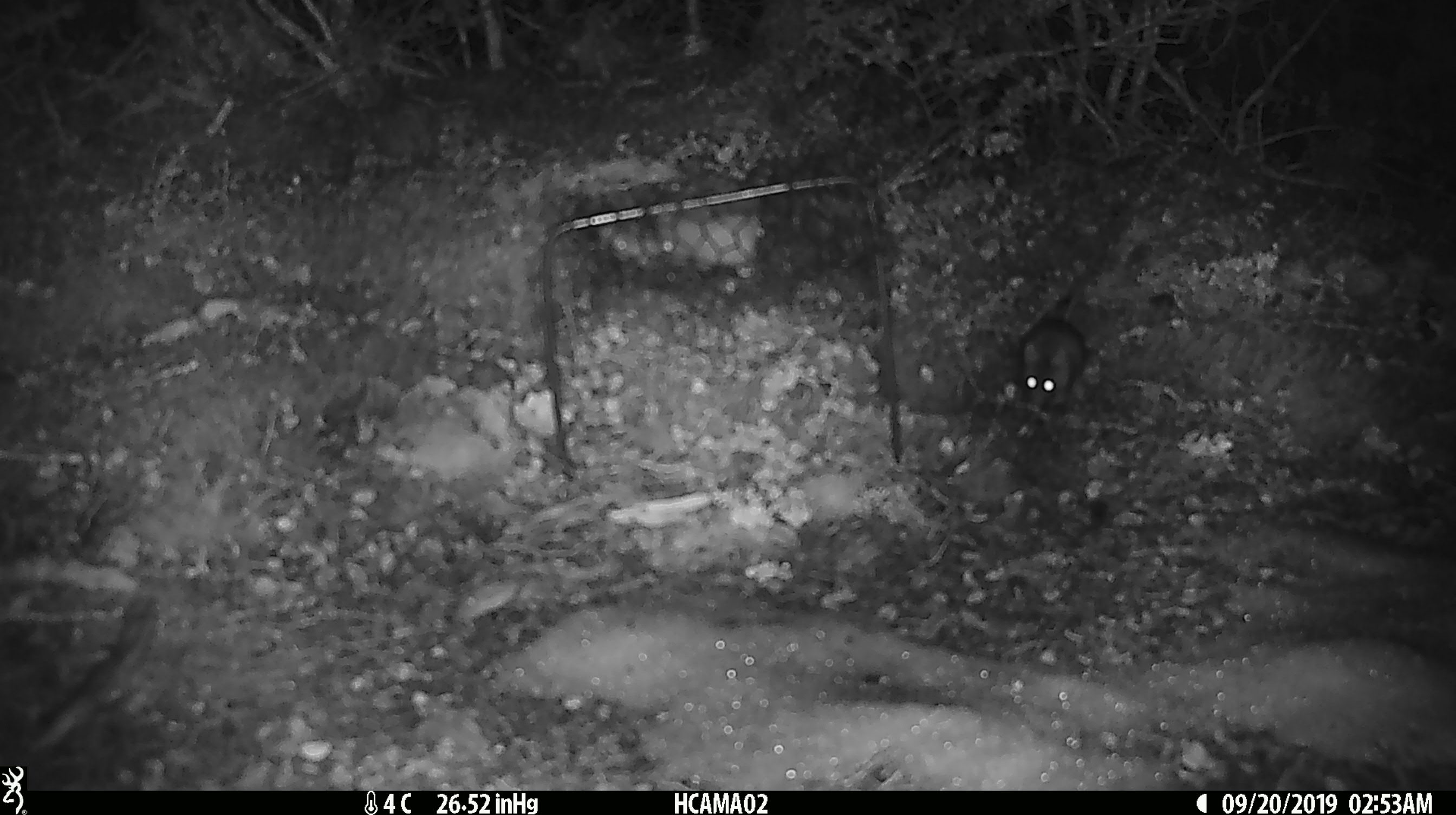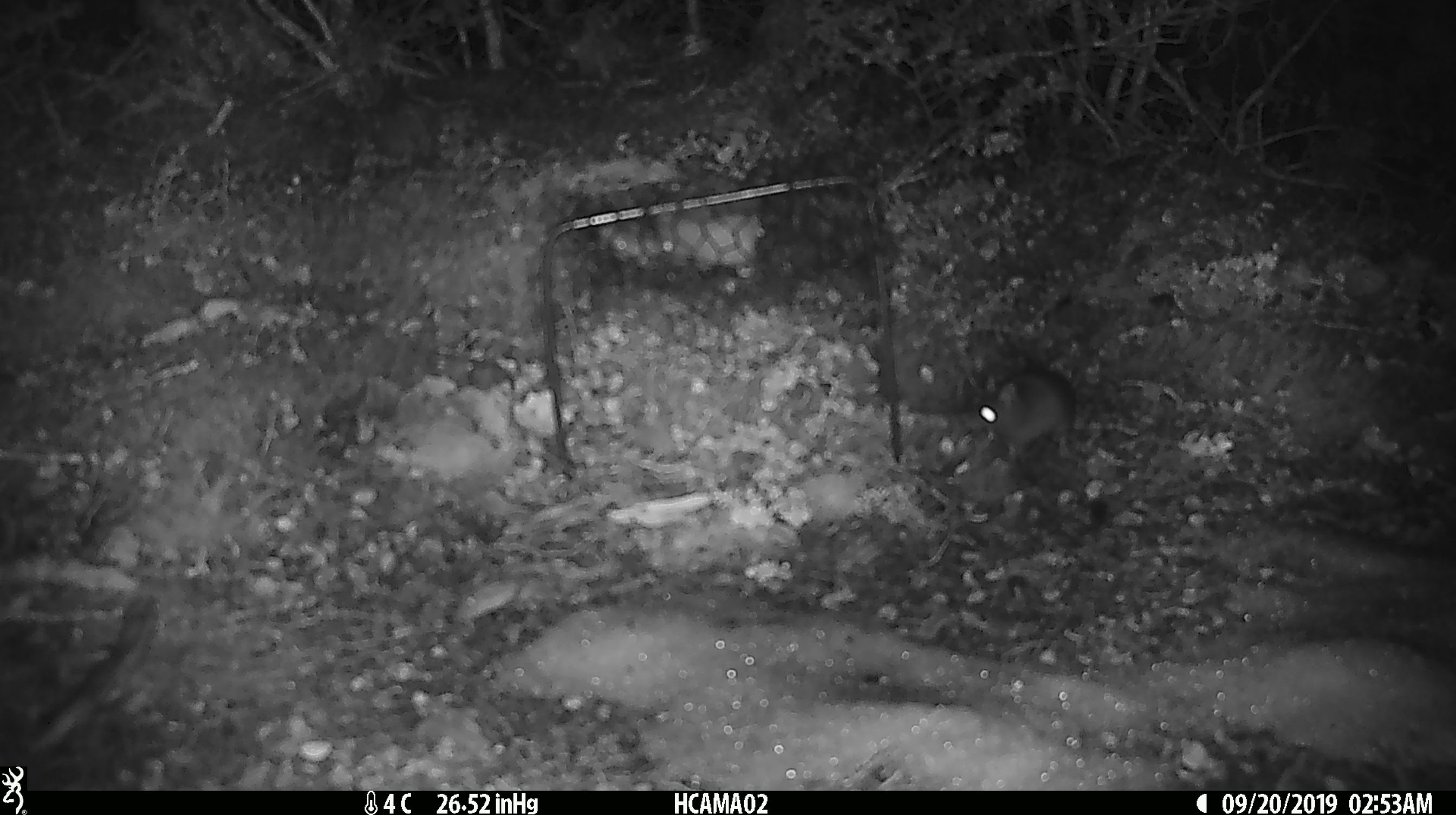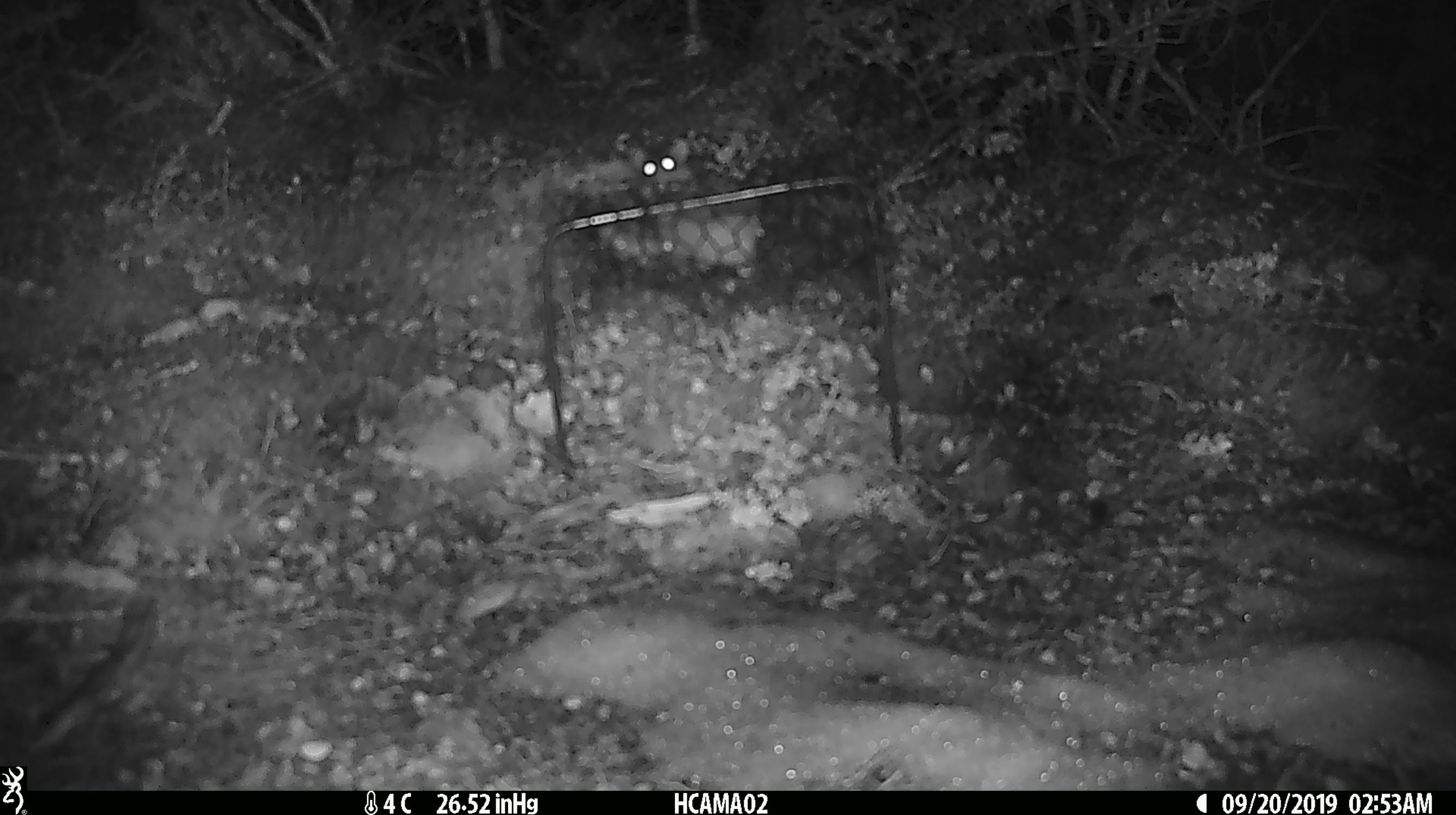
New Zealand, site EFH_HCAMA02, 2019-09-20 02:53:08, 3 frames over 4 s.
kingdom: Animalia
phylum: Chordata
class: Mammalia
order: Rodentia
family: Muridae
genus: Mus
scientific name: Mus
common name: mouse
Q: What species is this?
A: Mouse (Mus).